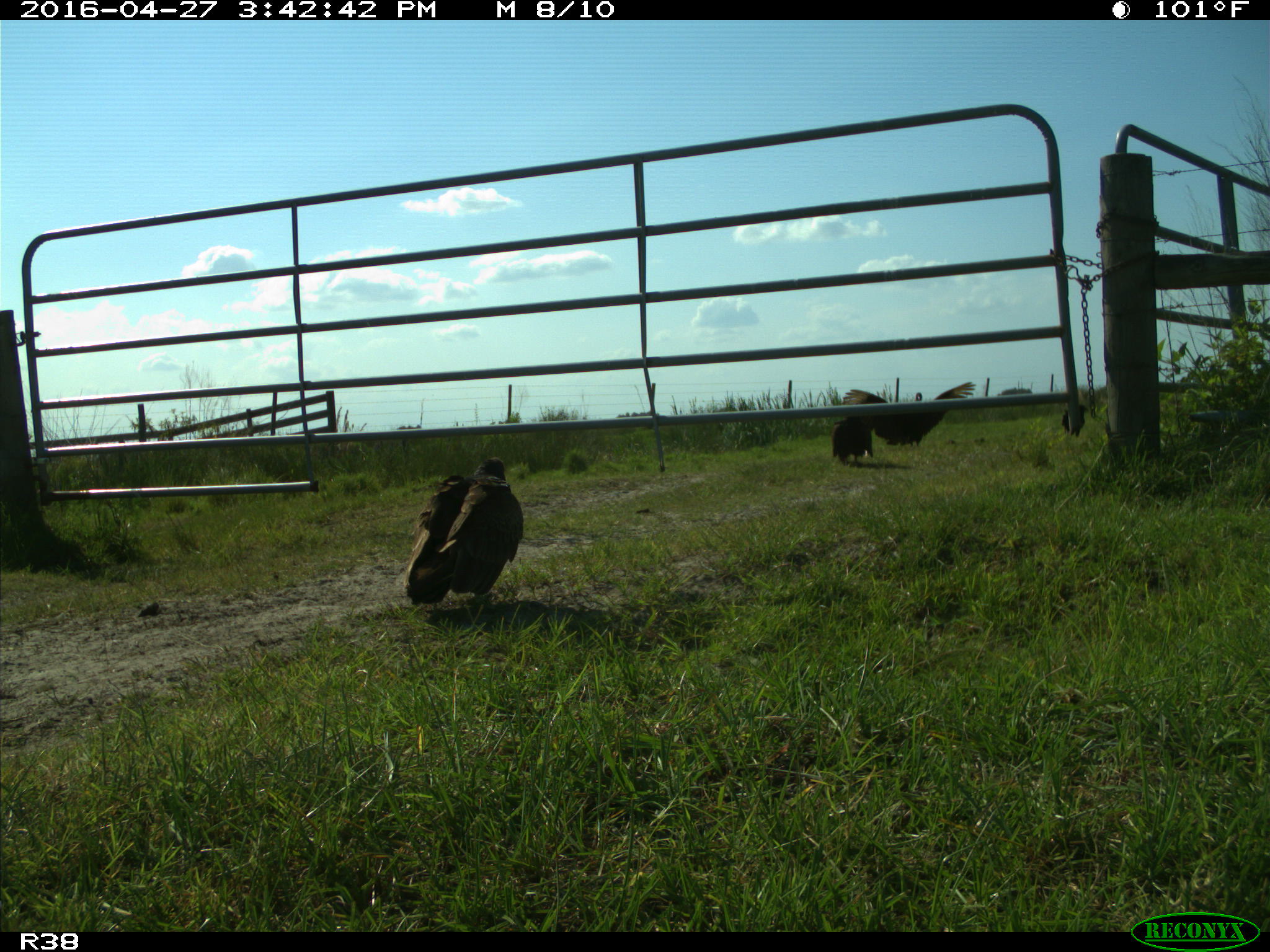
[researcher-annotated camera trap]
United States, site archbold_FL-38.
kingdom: Animalia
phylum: Chordata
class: Aves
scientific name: Aves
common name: birds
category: unidentified bird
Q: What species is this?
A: Unidentified bird (birds) (Aves).